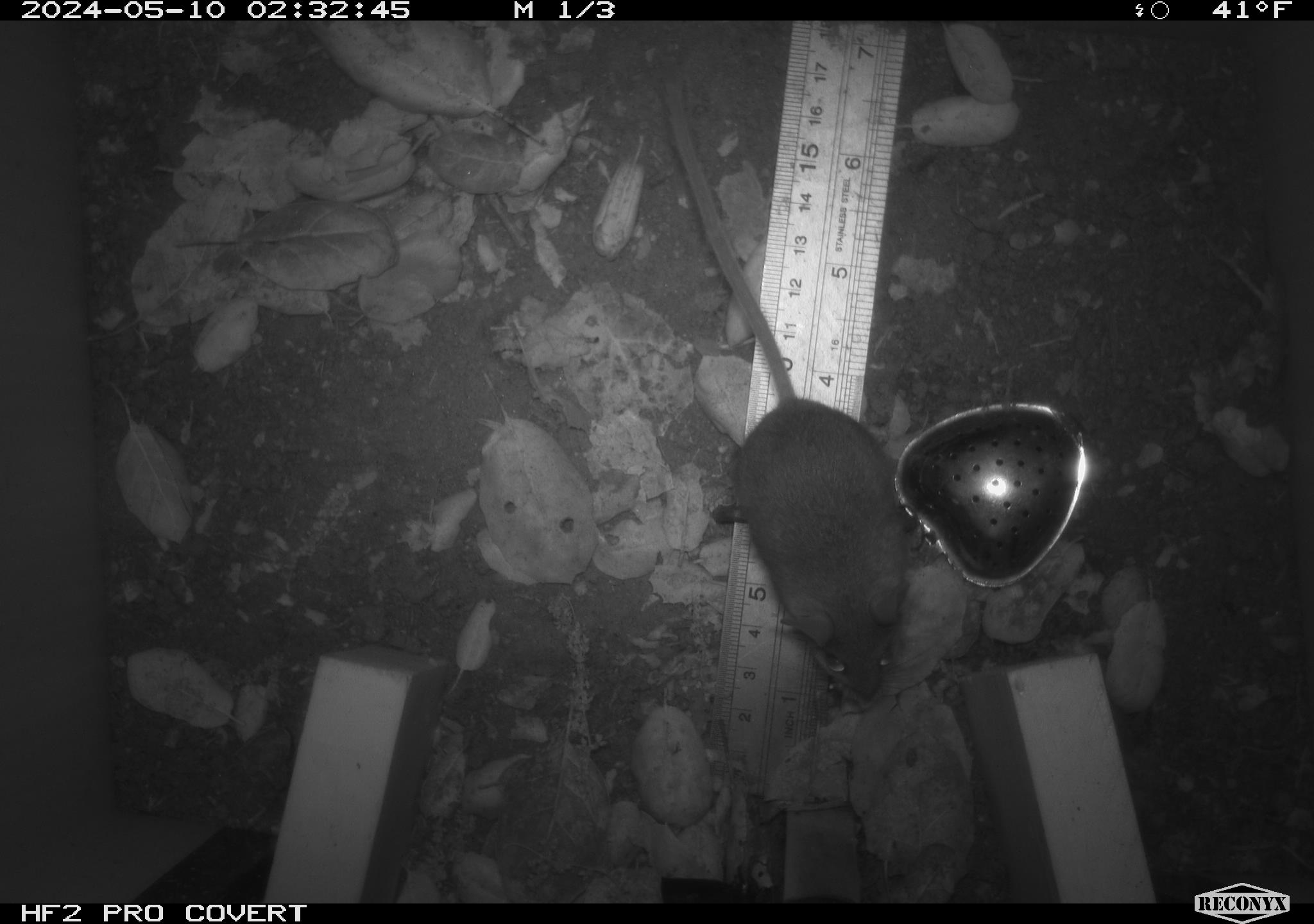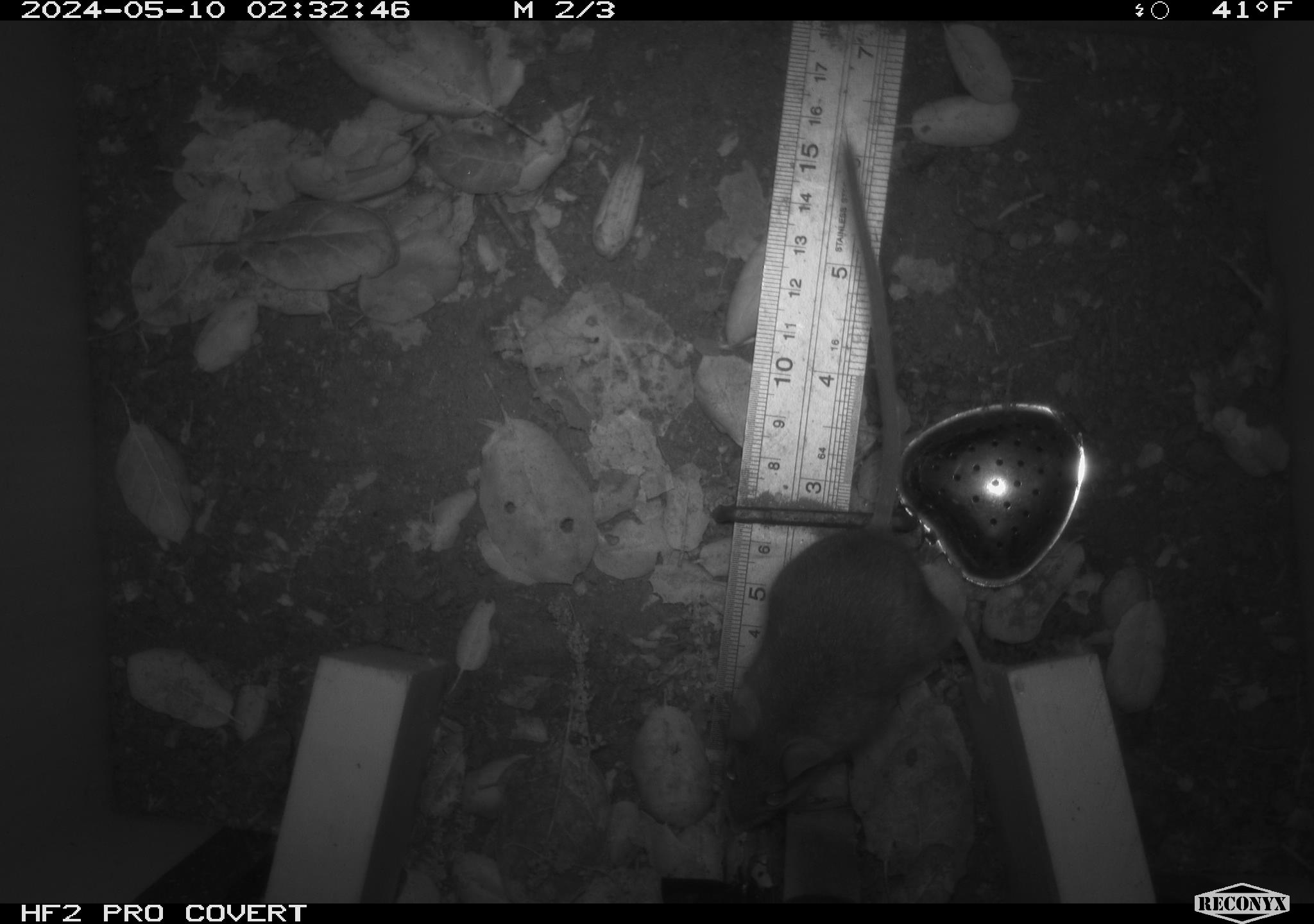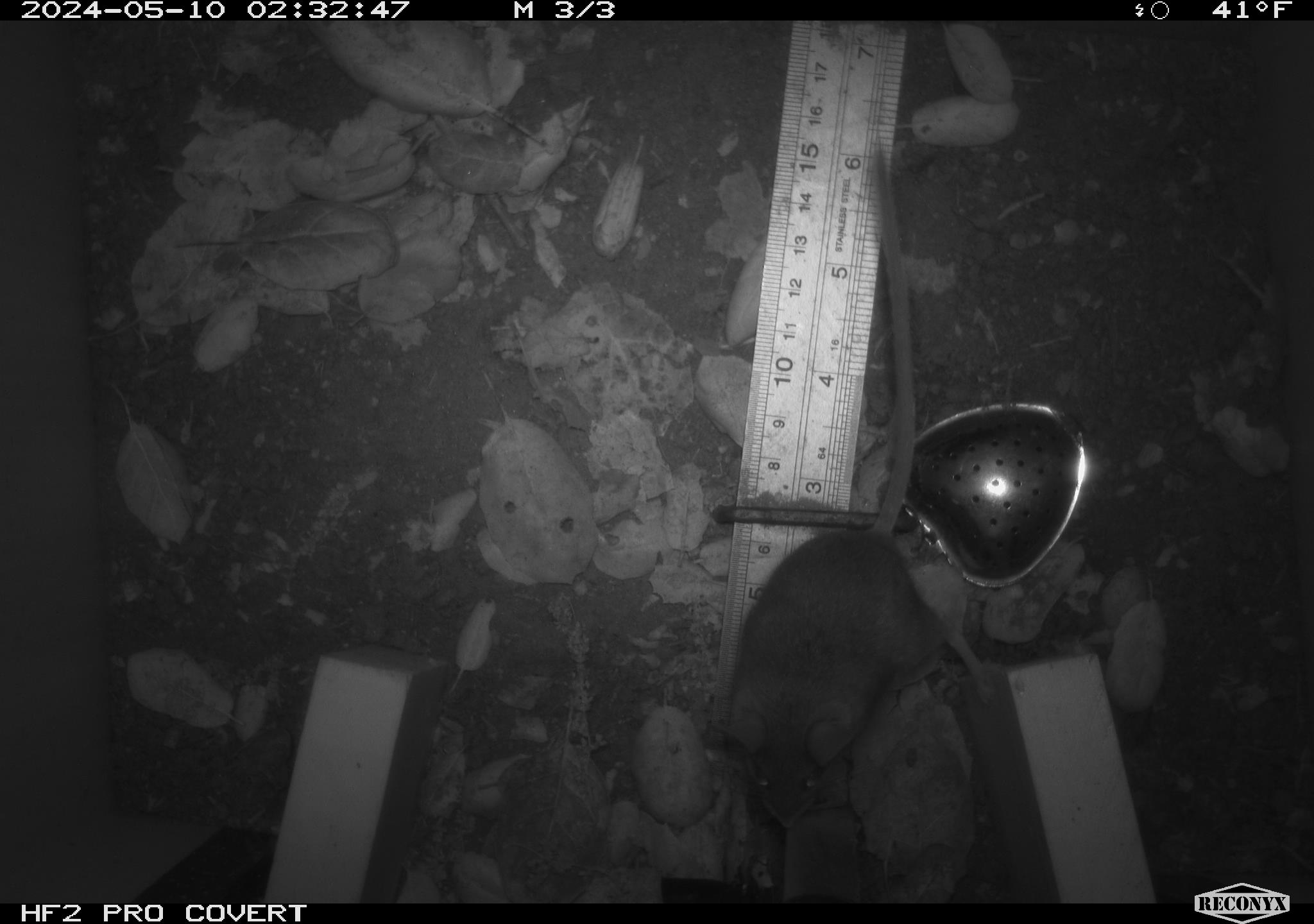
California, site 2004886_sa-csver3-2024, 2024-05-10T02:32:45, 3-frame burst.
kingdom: Animalia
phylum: Chordata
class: Mammalia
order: Rodentia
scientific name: Rodentia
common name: rodent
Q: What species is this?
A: Rodent (Rodentia).